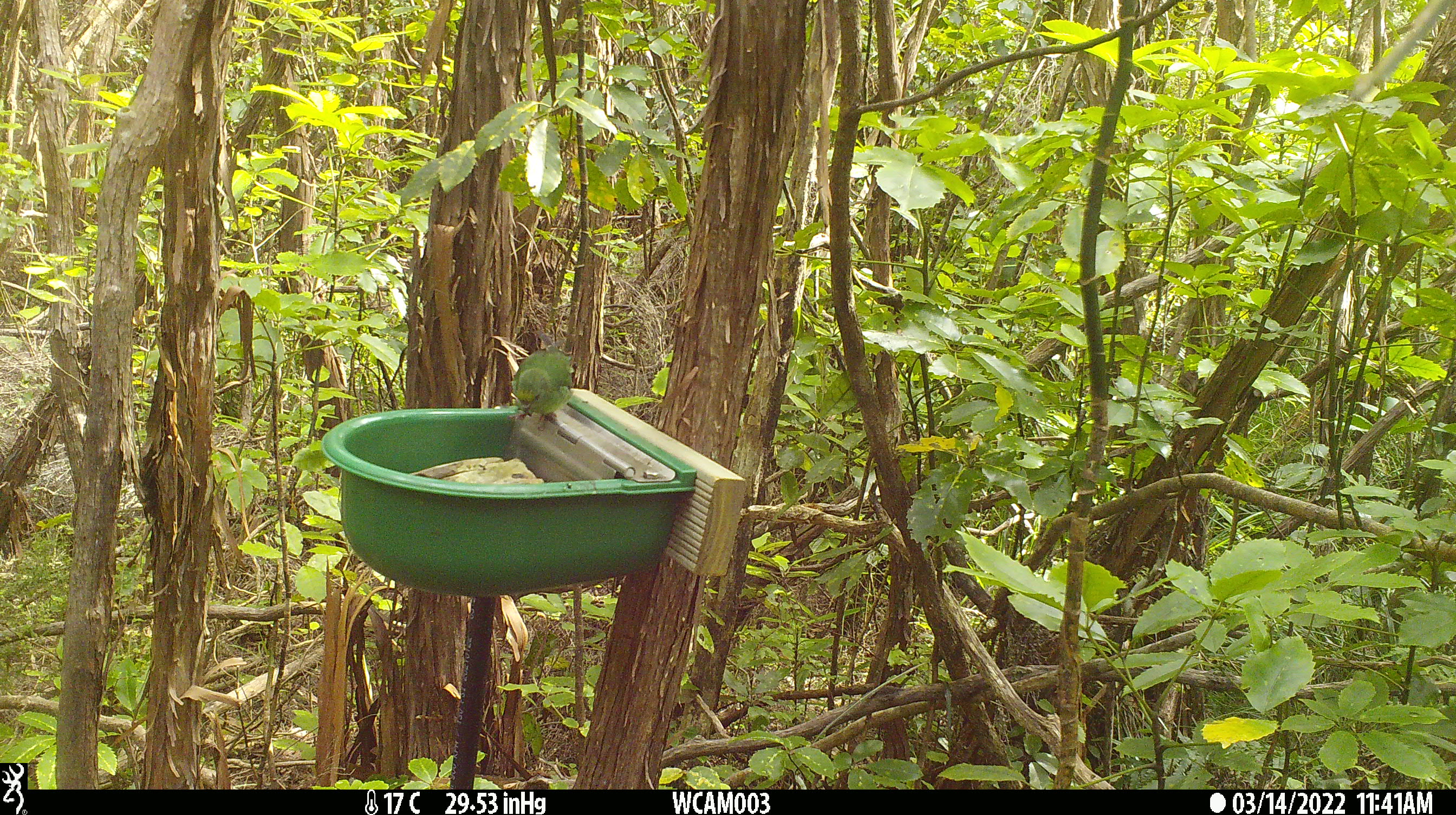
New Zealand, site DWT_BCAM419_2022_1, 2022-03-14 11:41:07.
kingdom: Animalia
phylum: Chordata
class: Aves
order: Psittaciformes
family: Psittaculidae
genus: Cyanoramphus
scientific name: Cyanoramphus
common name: parakeet